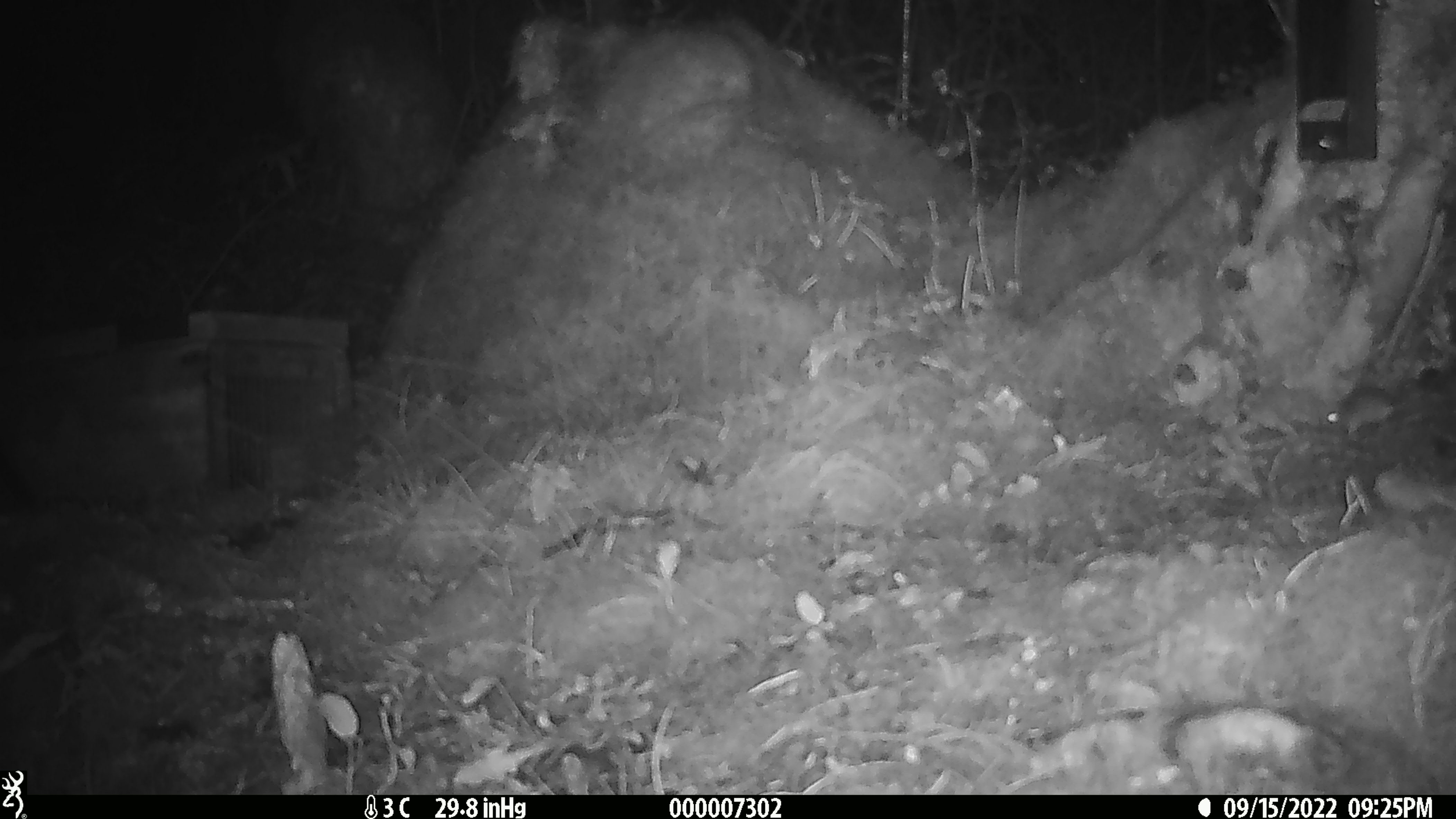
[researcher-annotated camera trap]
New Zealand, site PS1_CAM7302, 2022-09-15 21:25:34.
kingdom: Animalia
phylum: Chordata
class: Mammalia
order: Rodentia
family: Muridae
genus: Mus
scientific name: Mus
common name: mouse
Mouse (Mus).